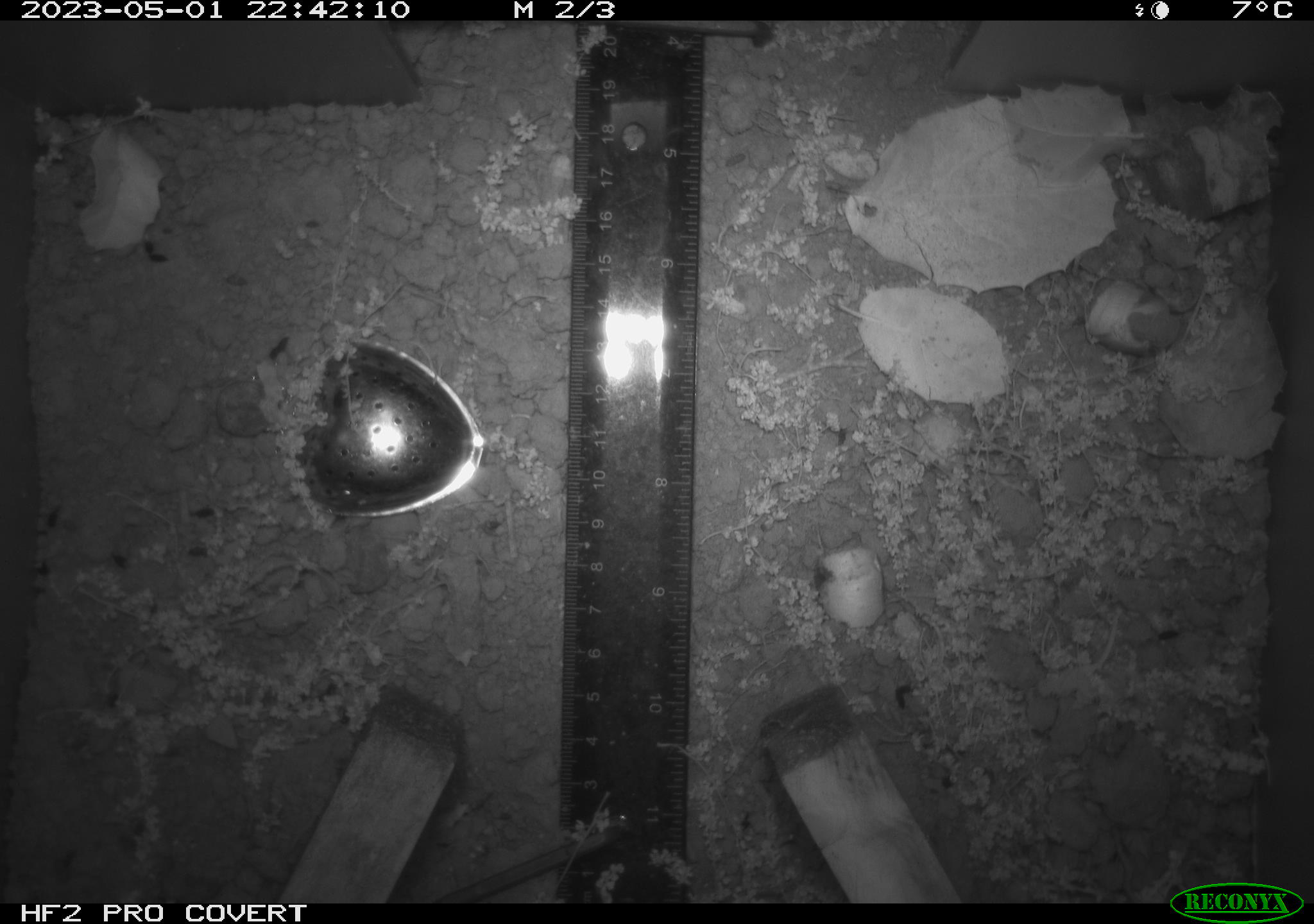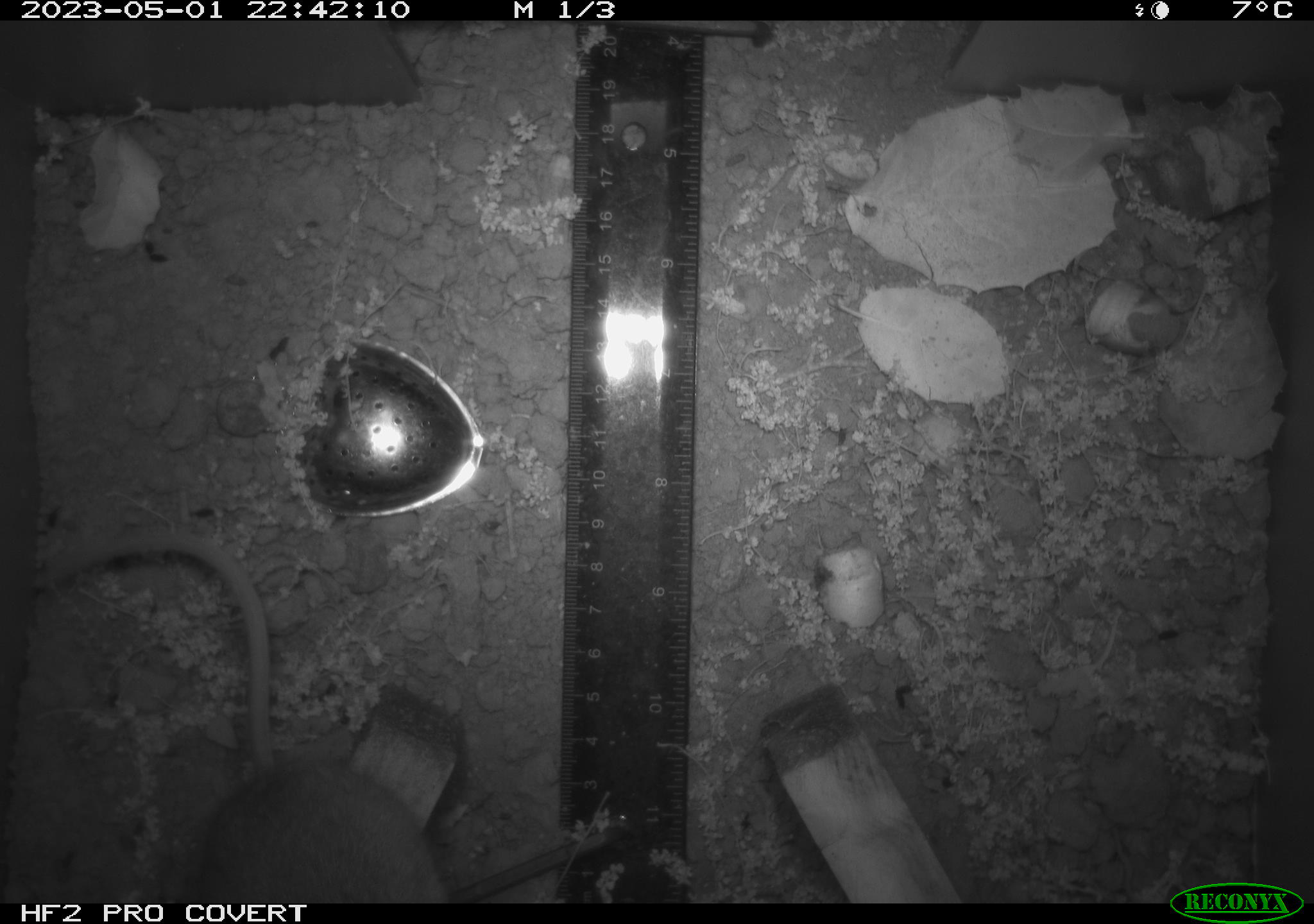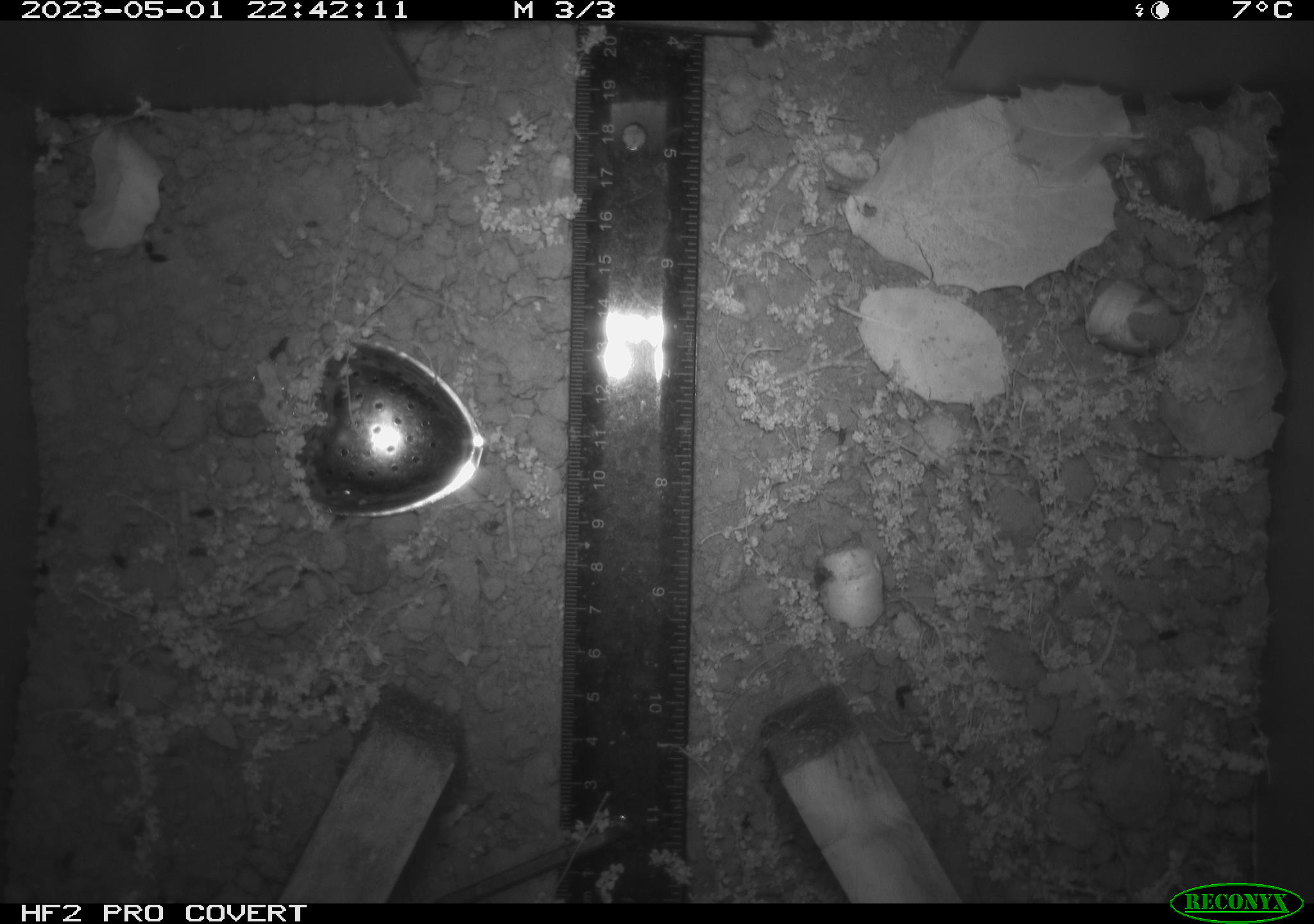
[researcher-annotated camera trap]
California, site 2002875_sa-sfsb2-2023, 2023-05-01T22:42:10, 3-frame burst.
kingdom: Animalia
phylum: Chordata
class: Mammalia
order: Rodentia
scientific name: Rodentia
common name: mouse species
Mouse species (Rodentia).